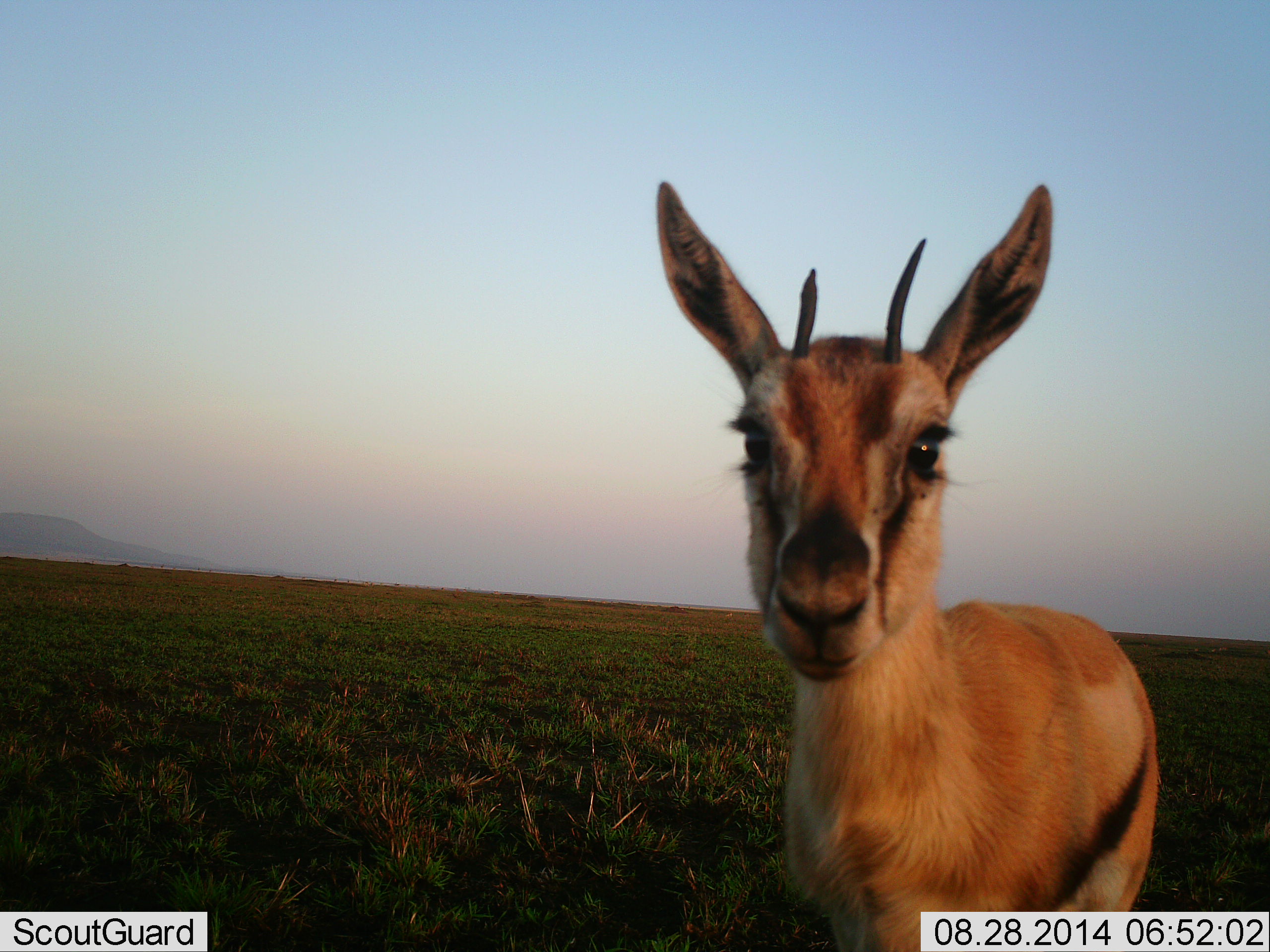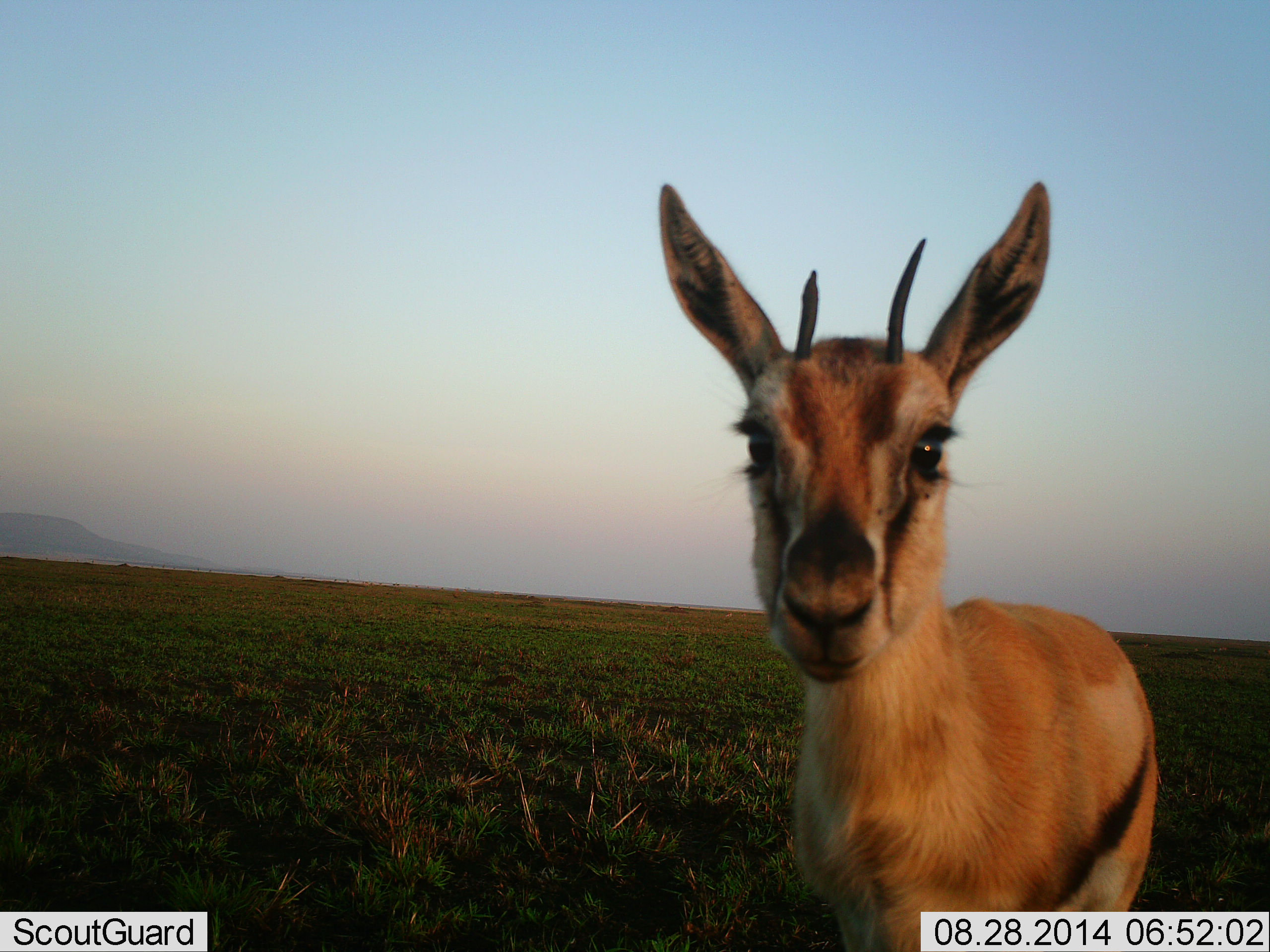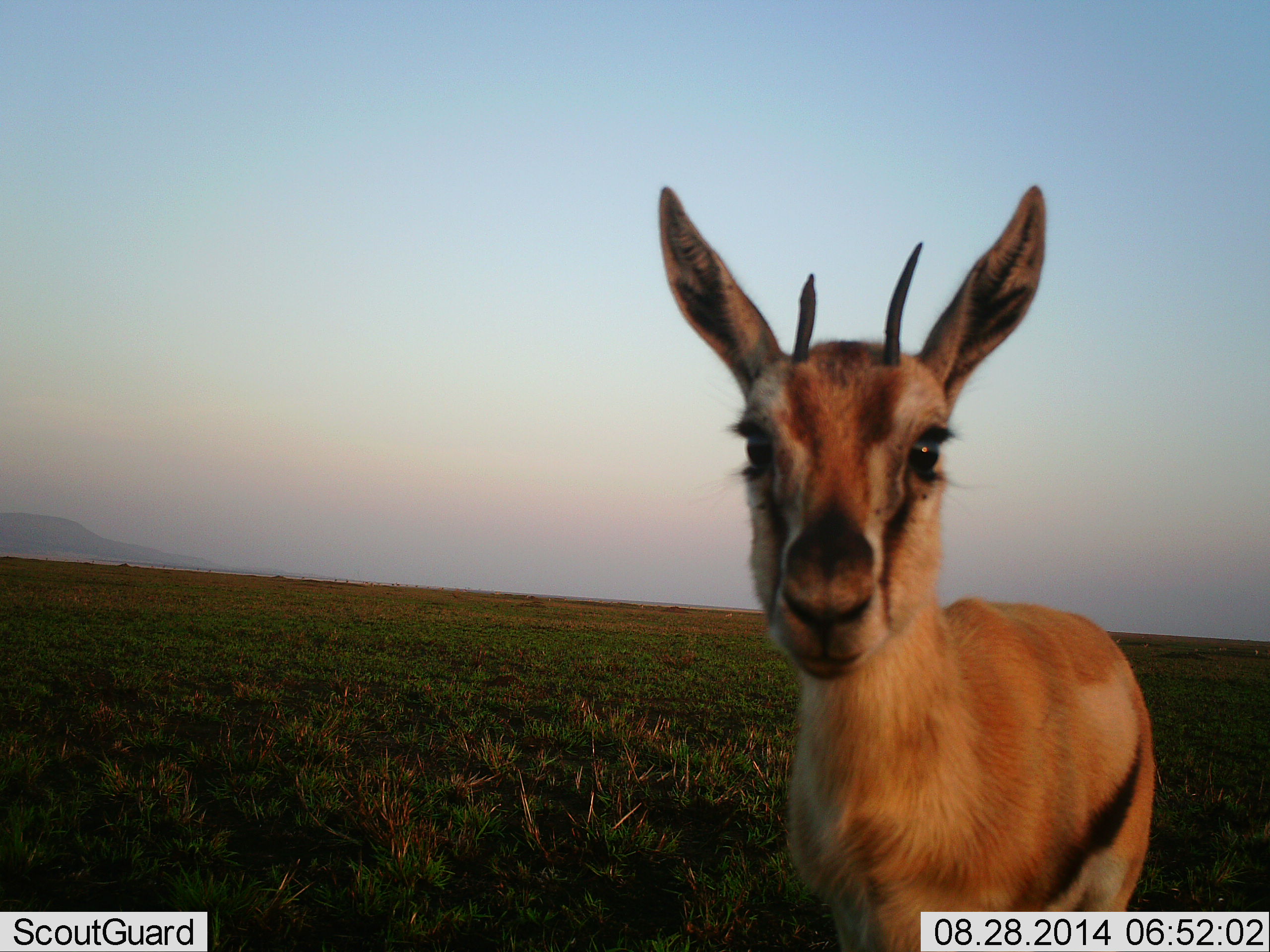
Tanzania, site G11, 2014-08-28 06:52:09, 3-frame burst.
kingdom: Animalia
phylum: Chordata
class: Mammalia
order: Artiodactyla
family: Bovidae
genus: Eudorcas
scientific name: Eudorcas thomsonii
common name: thomson's gazelle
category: gazellethomsons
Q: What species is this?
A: Gazellethomsons (thomson's gazelle) (Eudorcas thomsonii).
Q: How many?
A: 1.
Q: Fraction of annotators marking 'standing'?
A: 100%.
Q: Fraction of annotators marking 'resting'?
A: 0%.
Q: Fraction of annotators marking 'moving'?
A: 0%.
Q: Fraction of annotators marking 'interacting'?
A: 20%.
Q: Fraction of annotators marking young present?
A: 10%.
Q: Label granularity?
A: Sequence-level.